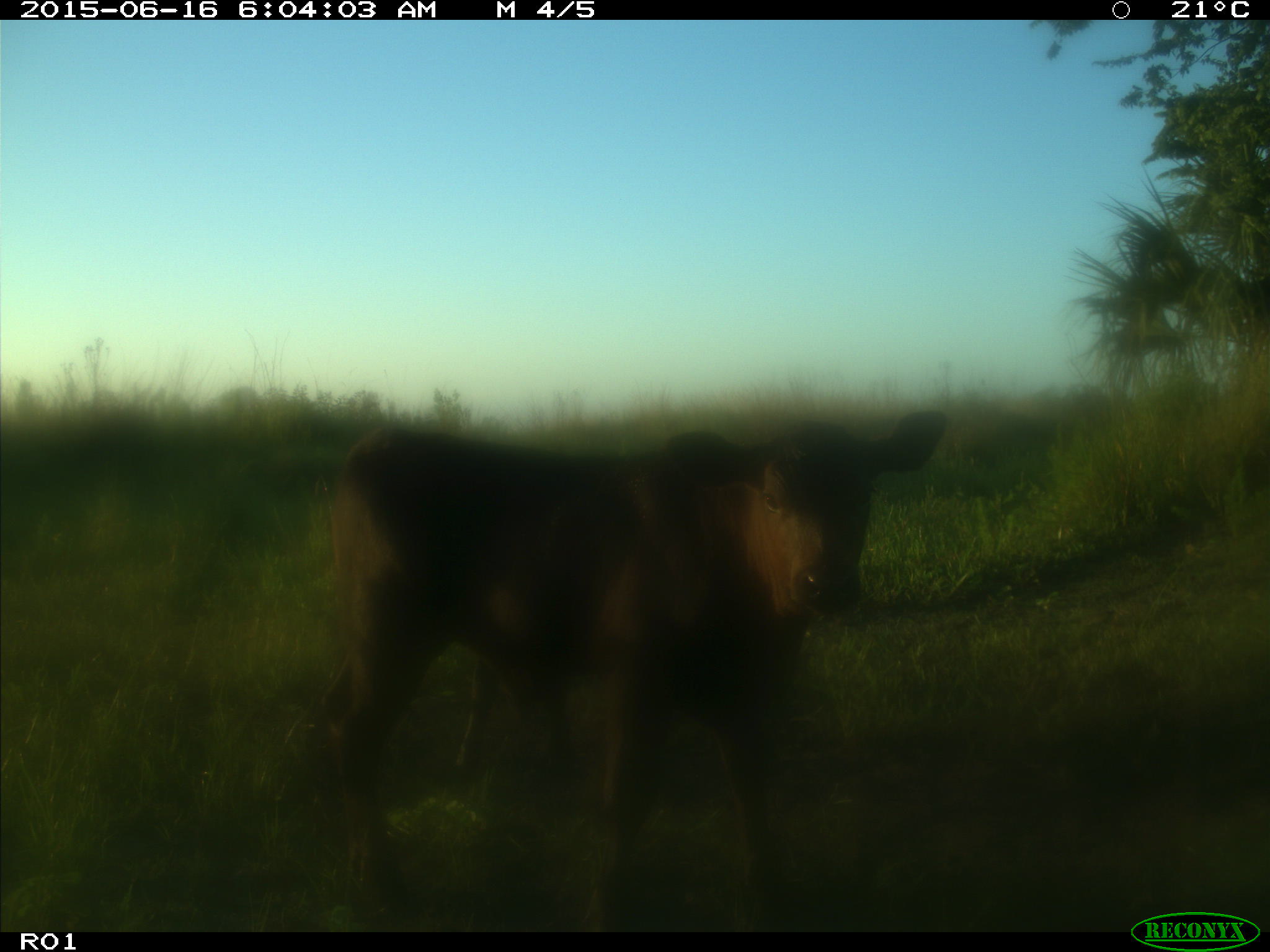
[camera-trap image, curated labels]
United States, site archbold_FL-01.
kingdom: Animalia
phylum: Chordata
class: Mammalia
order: Artiodactyla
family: Bovidae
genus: Bos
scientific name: Bos taurus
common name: domestic cow